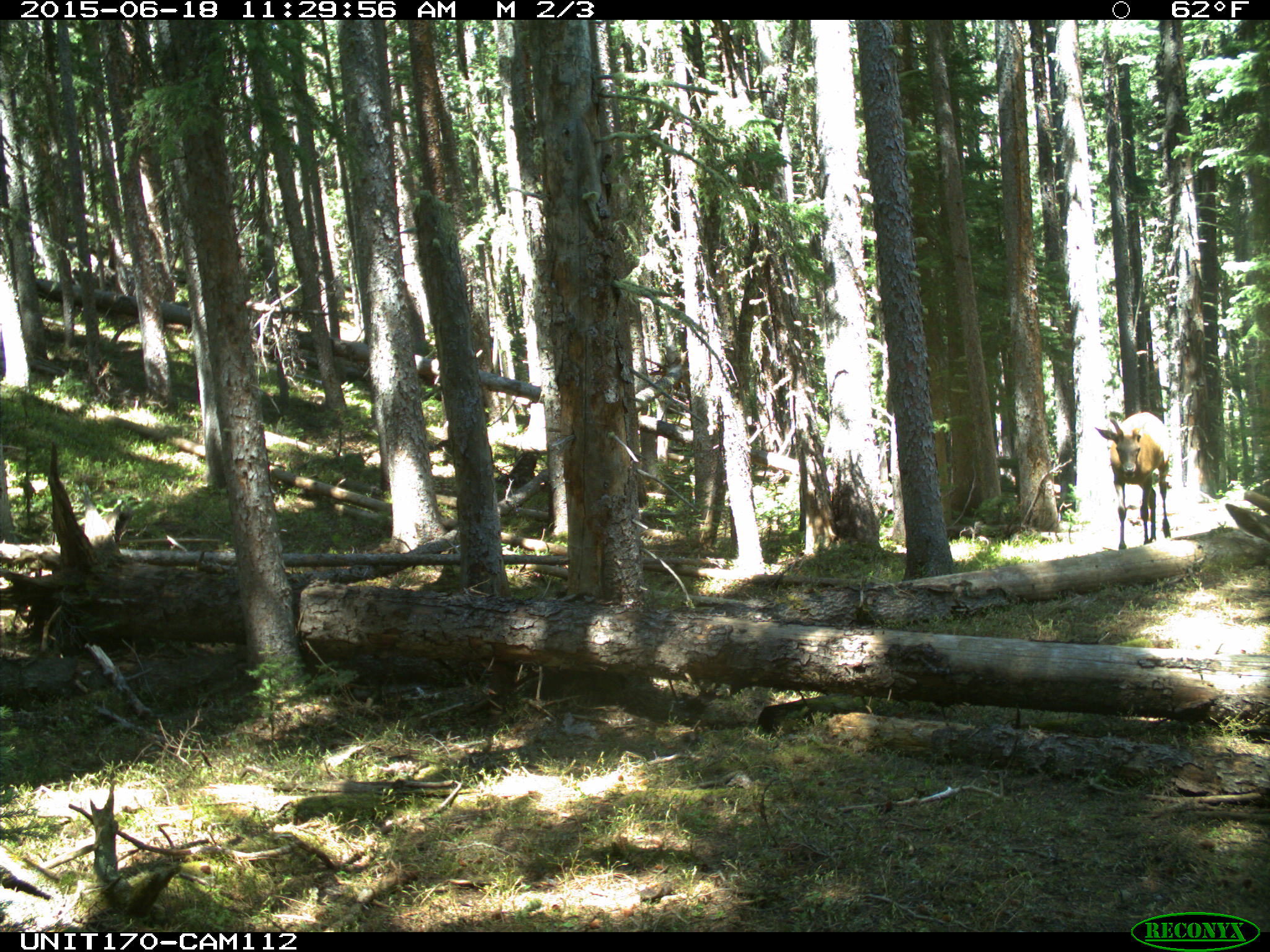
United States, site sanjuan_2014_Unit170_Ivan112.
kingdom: Animalia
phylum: Chordata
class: Mammalia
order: Artiodactyla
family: Cervidae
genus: Cervus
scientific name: Cervus elaphus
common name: red deer